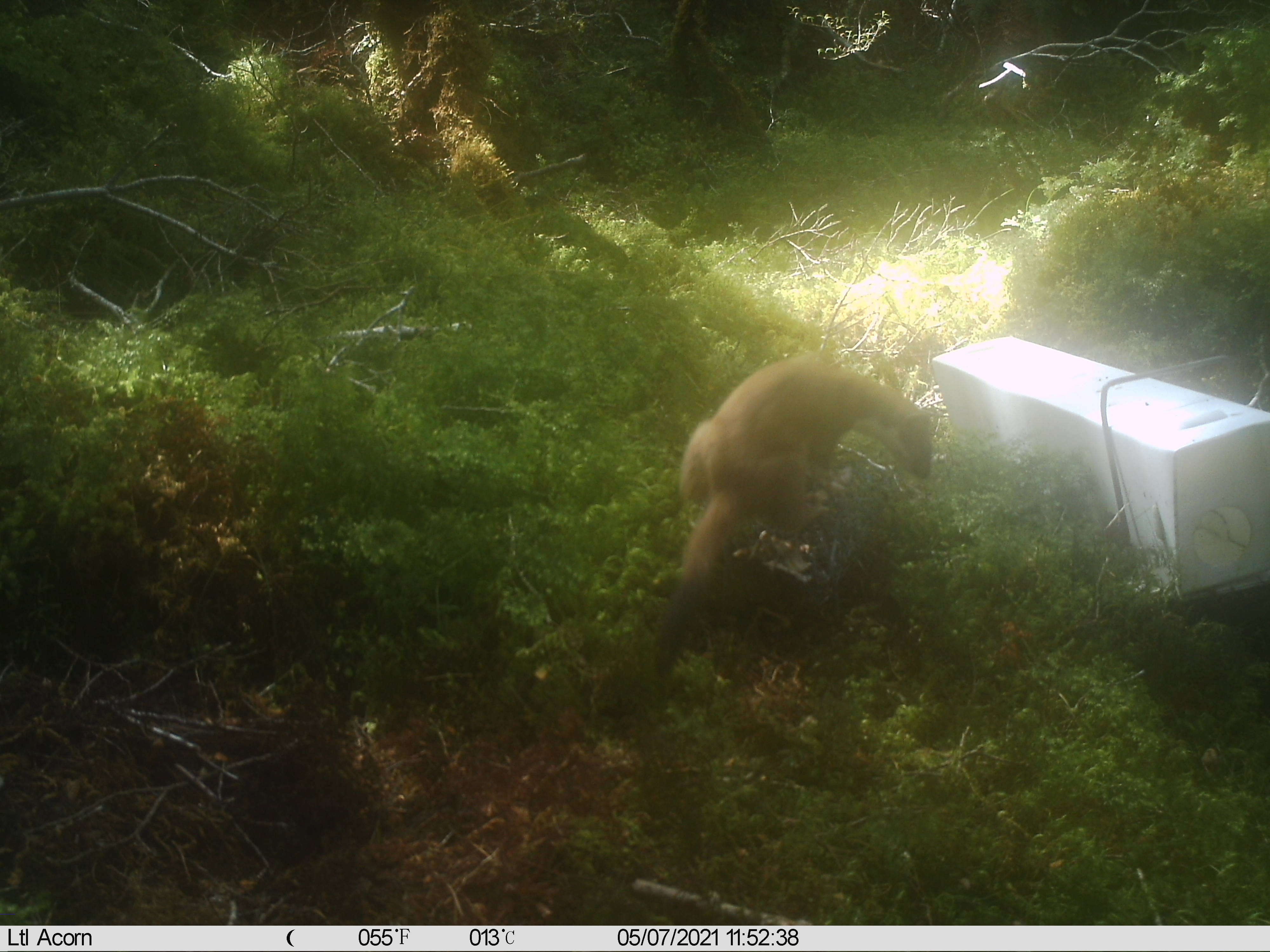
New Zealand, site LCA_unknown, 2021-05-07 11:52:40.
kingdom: Animalia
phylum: Chordata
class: Mammalia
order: Carnivora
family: Mustelidae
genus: Mustela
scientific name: Mustela erminea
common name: stoat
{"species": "stoat (Mustela erminea)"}